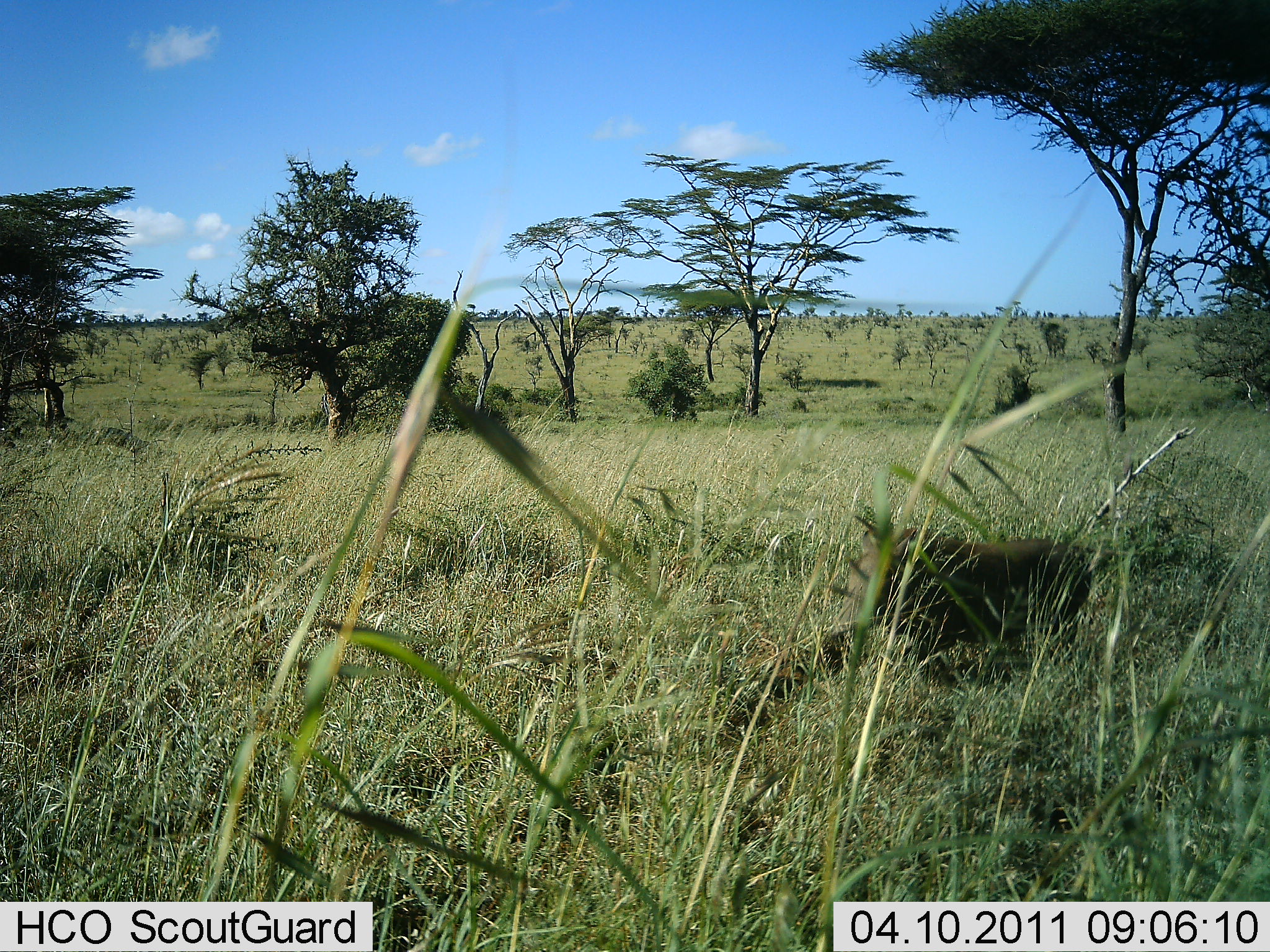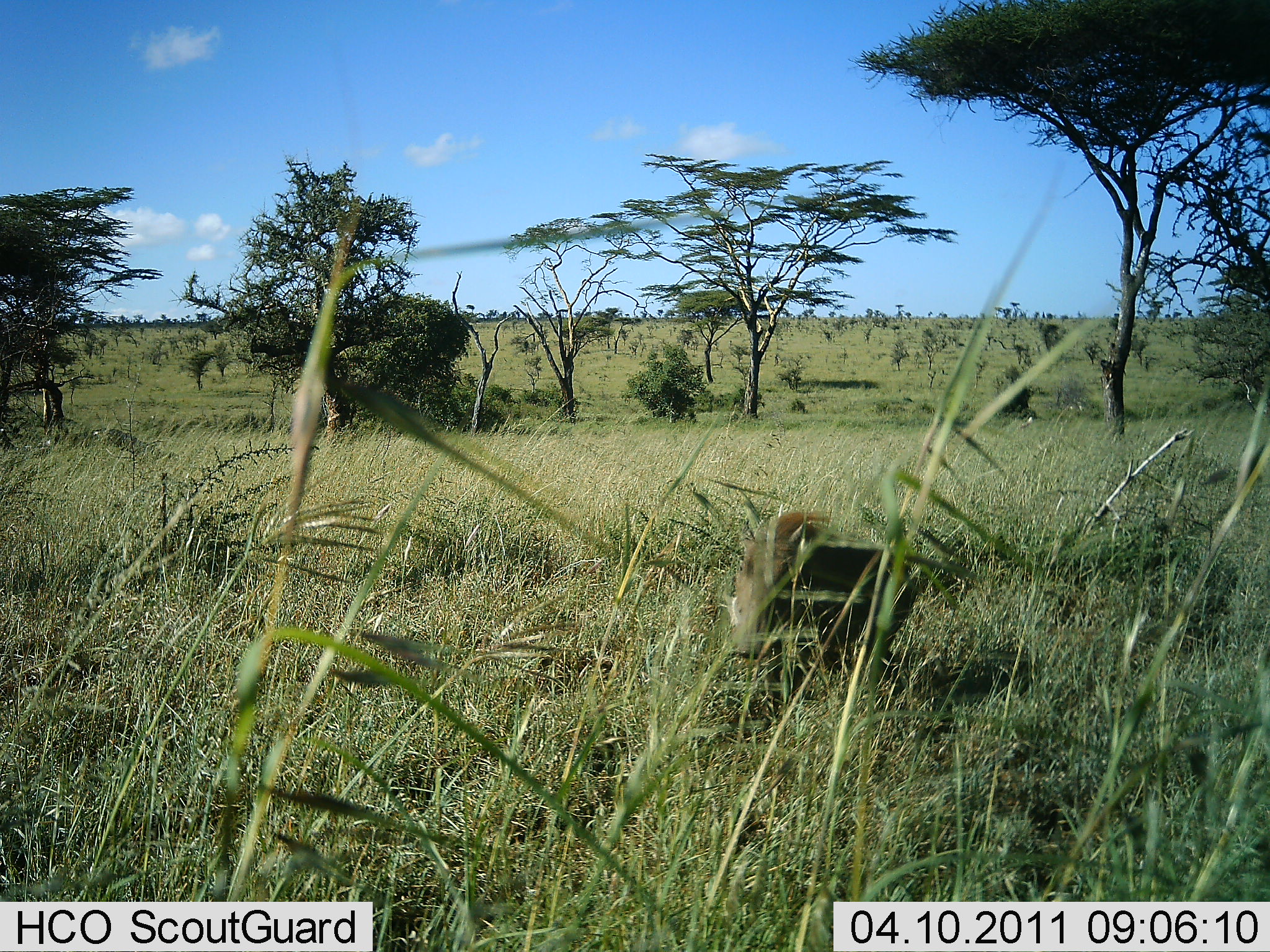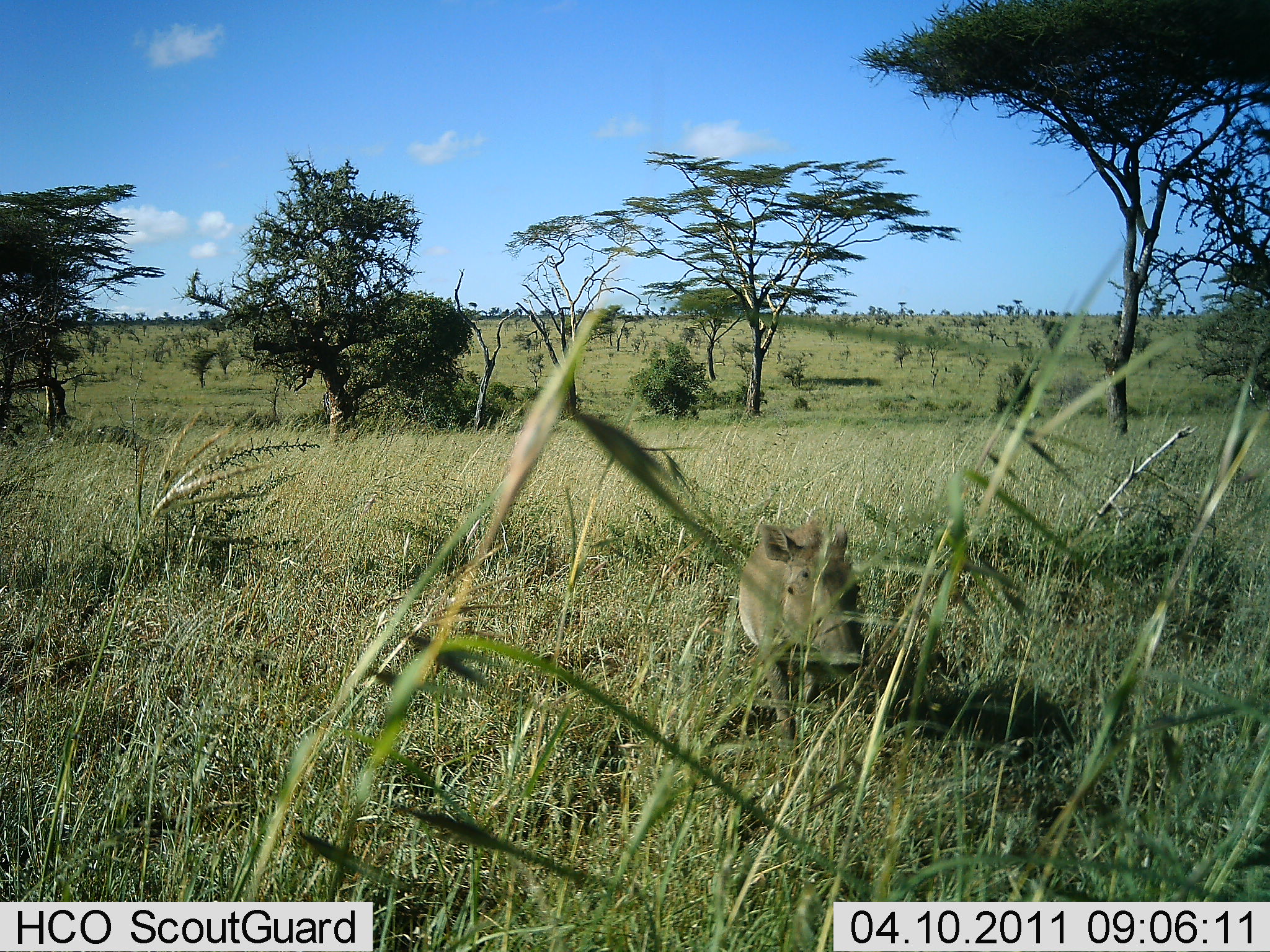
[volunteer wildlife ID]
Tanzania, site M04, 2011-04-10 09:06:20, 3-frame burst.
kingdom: Animalia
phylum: Chordata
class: Mammalia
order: Artiodactyla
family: Suidae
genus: Phacochoerus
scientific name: Phacochoerus africanus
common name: warthog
Warthog (Phacochoerus africanus), count 1. Behavior (volunteer vote fractions): standing 0%, resting 0%, moving 100%, interacting 0%. Young present (vote fraction): 9%. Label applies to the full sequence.